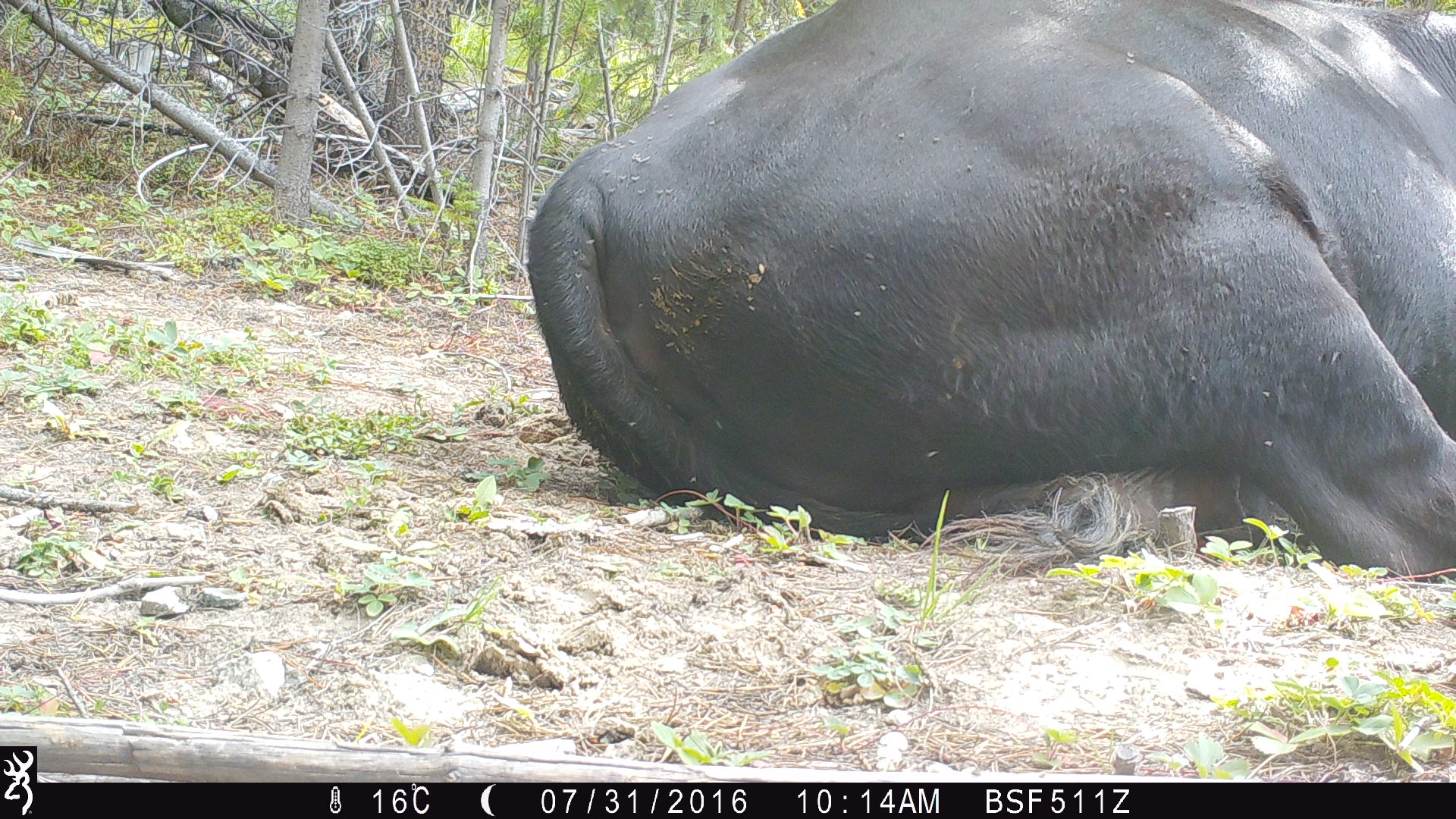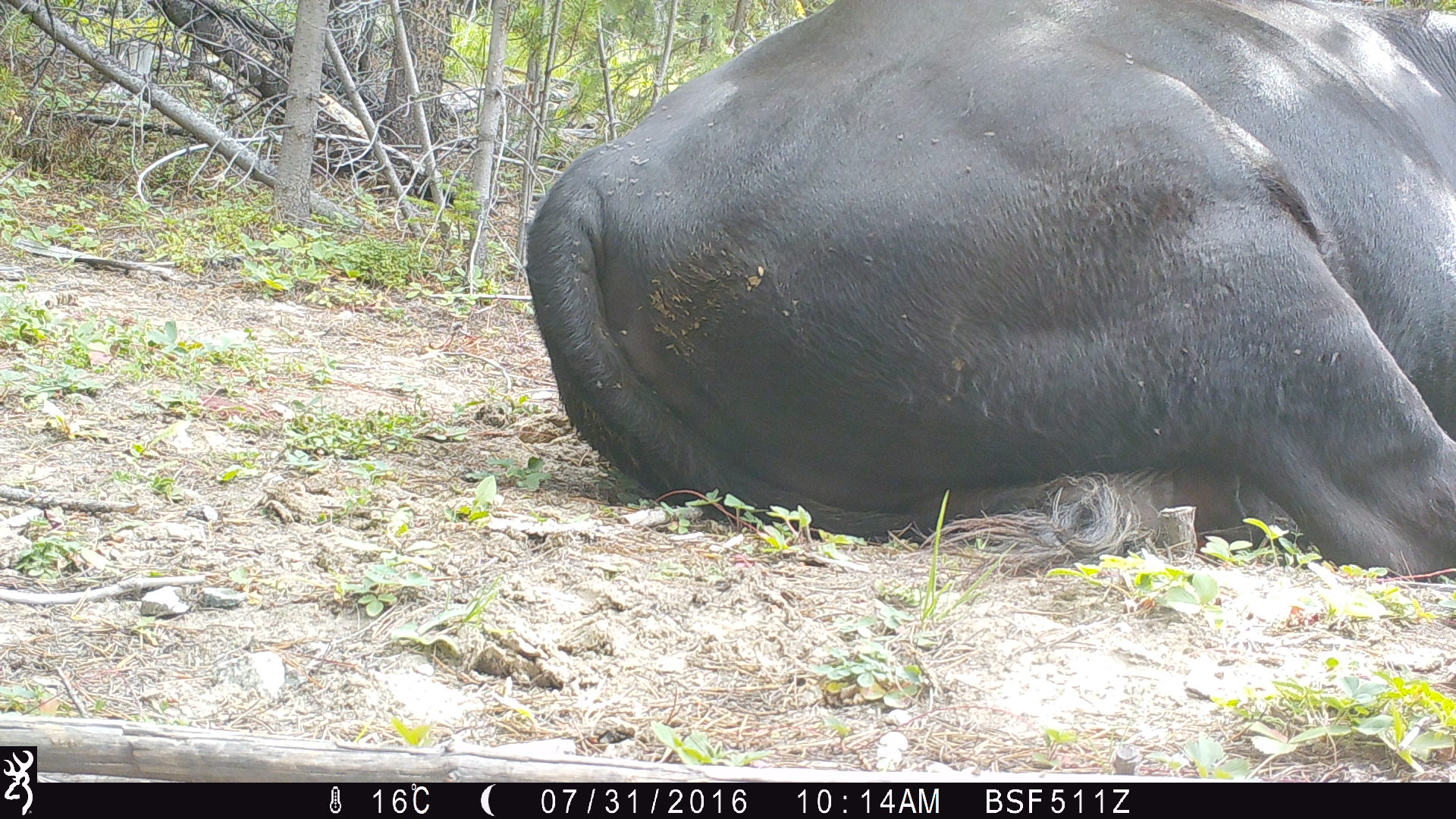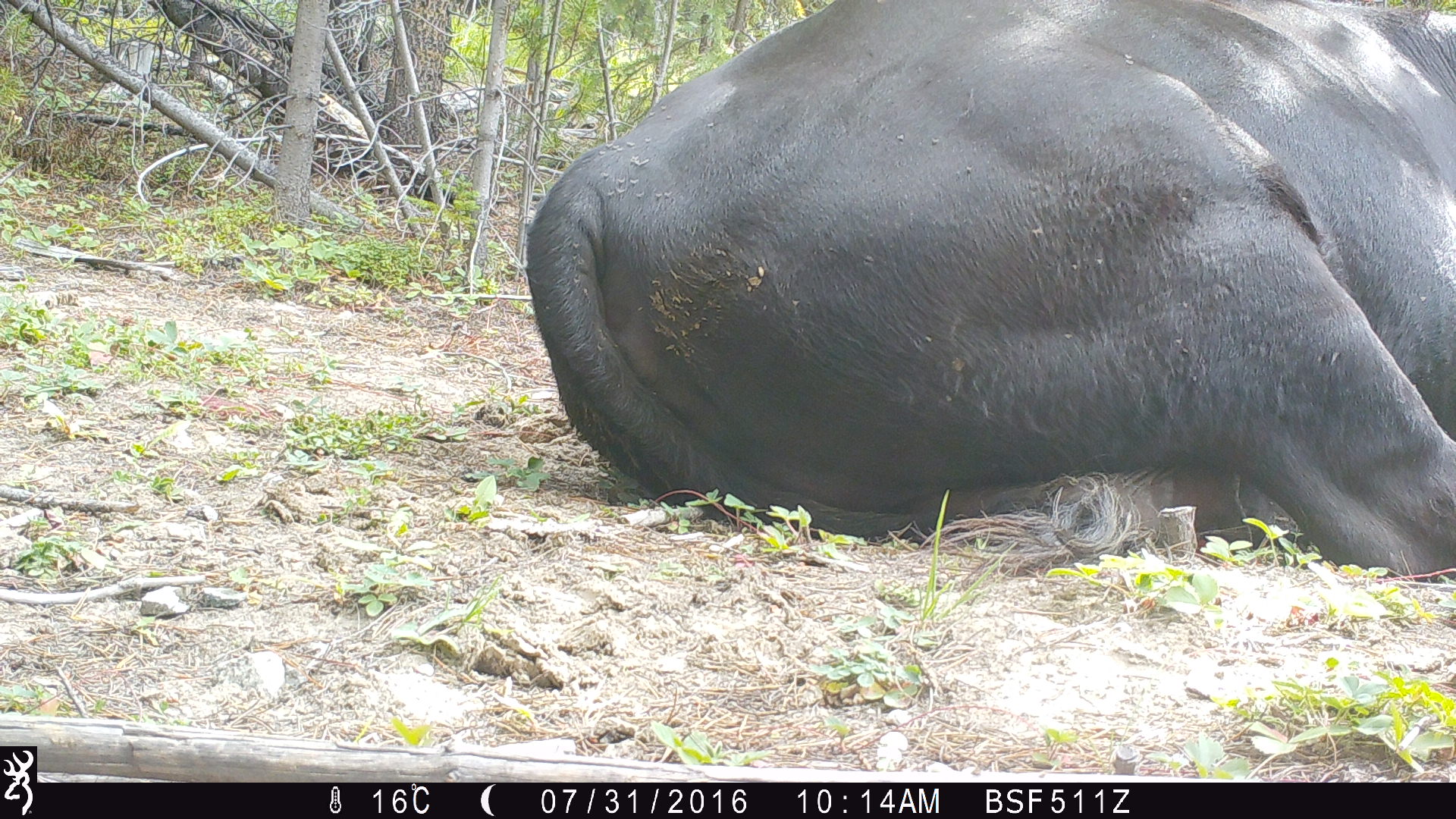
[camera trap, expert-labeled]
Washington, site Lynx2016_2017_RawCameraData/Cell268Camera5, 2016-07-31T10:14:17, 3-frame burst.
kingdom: Animalia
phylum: Chordata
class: Mammalia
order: Artiodactyla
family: Bovidae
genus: Bos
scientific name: Bos taurus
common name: domestic cattle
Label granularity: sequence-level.